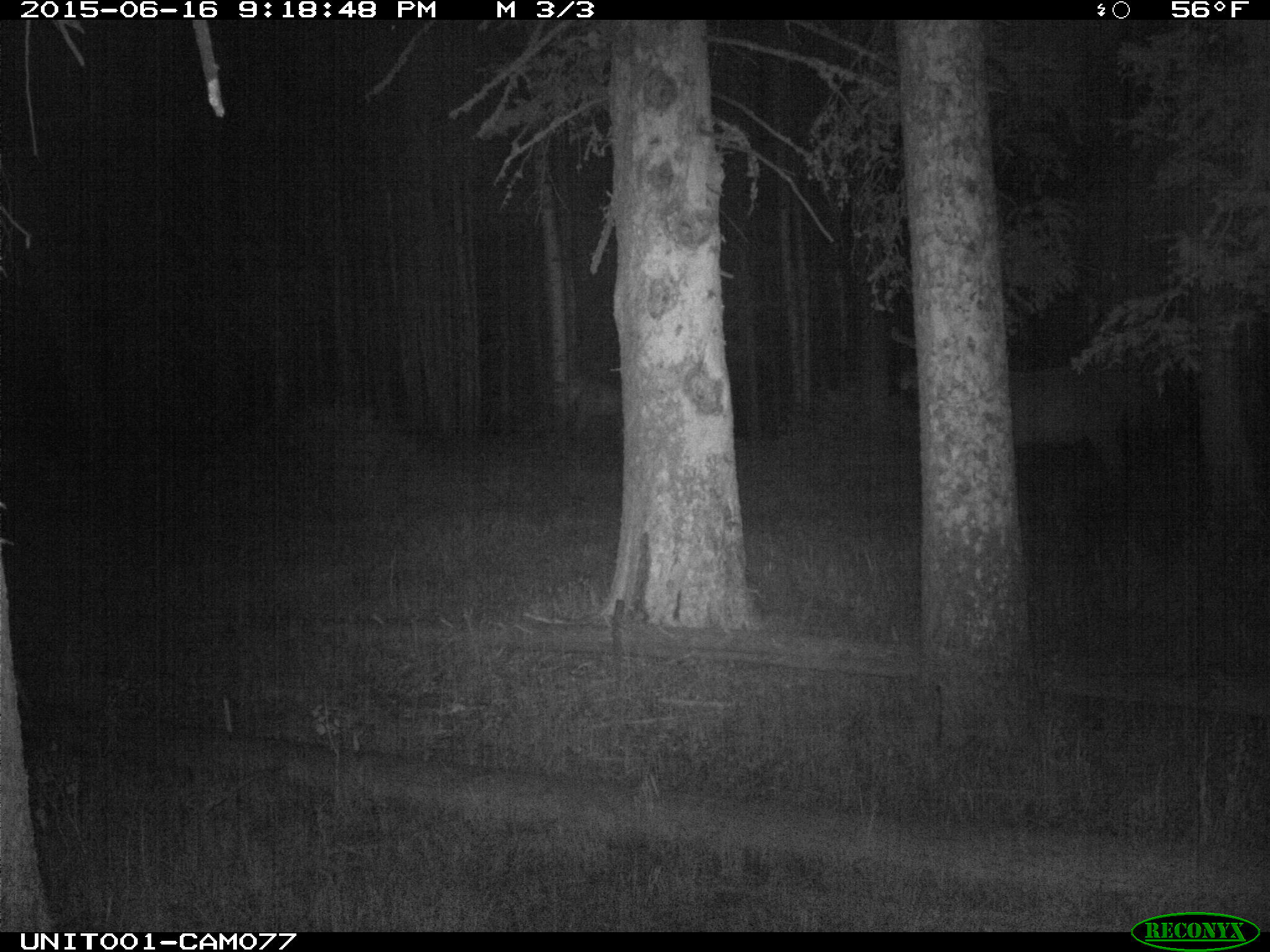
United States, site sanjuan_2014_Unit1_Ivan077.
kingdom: Animalia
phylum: Chordata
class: Mammalia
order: Artiodactyla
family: Cervidae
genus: Cervus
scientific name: Cervus elaphus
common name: red deer